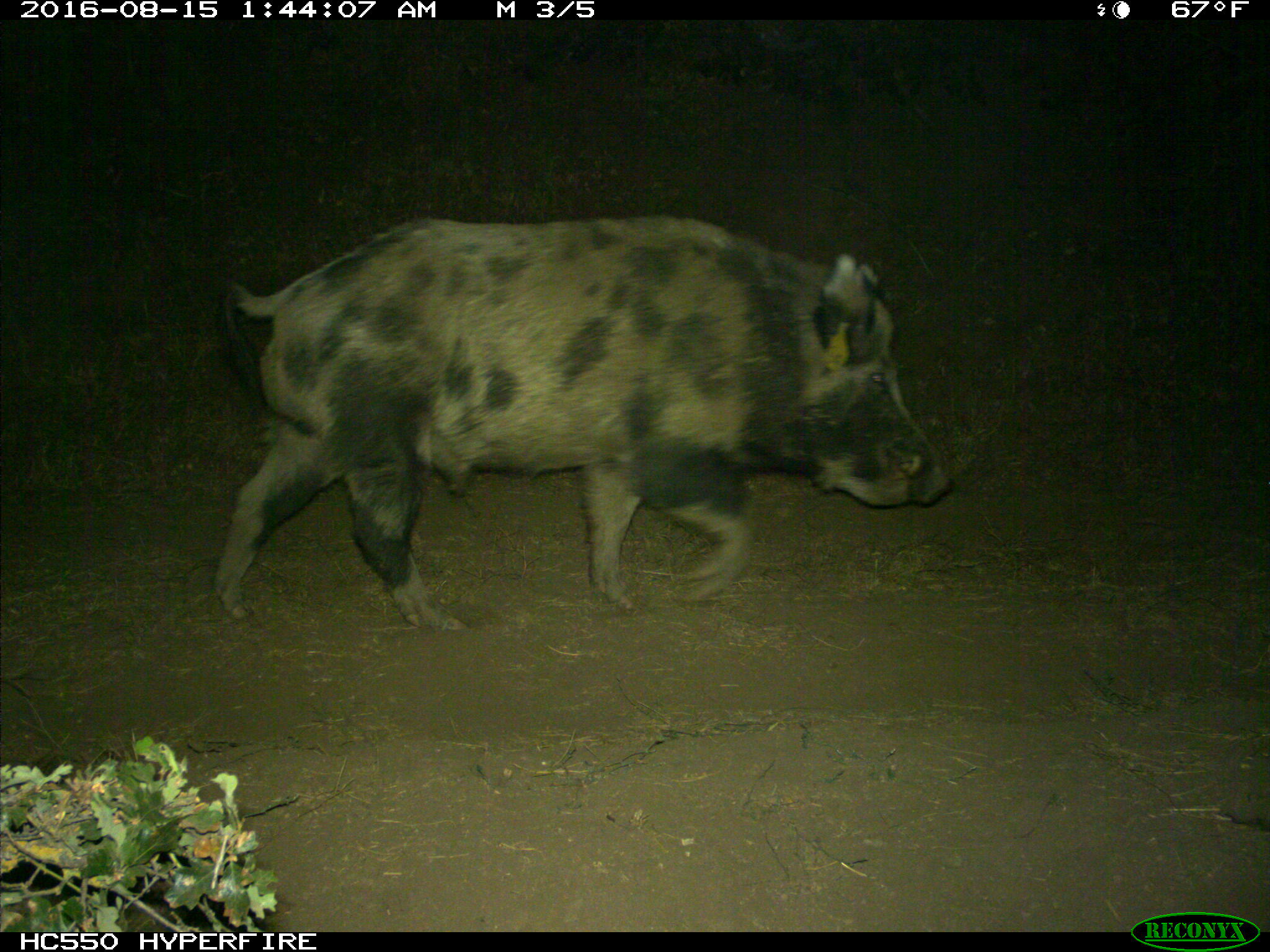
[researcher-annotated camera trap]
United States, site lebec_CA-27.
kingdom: Animalia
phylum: Chordata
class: Mammalia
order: Artiodactyla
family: Suidae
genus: Sus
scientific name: Sus scrofa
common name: wild boar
Sus scrofa (wild boar).